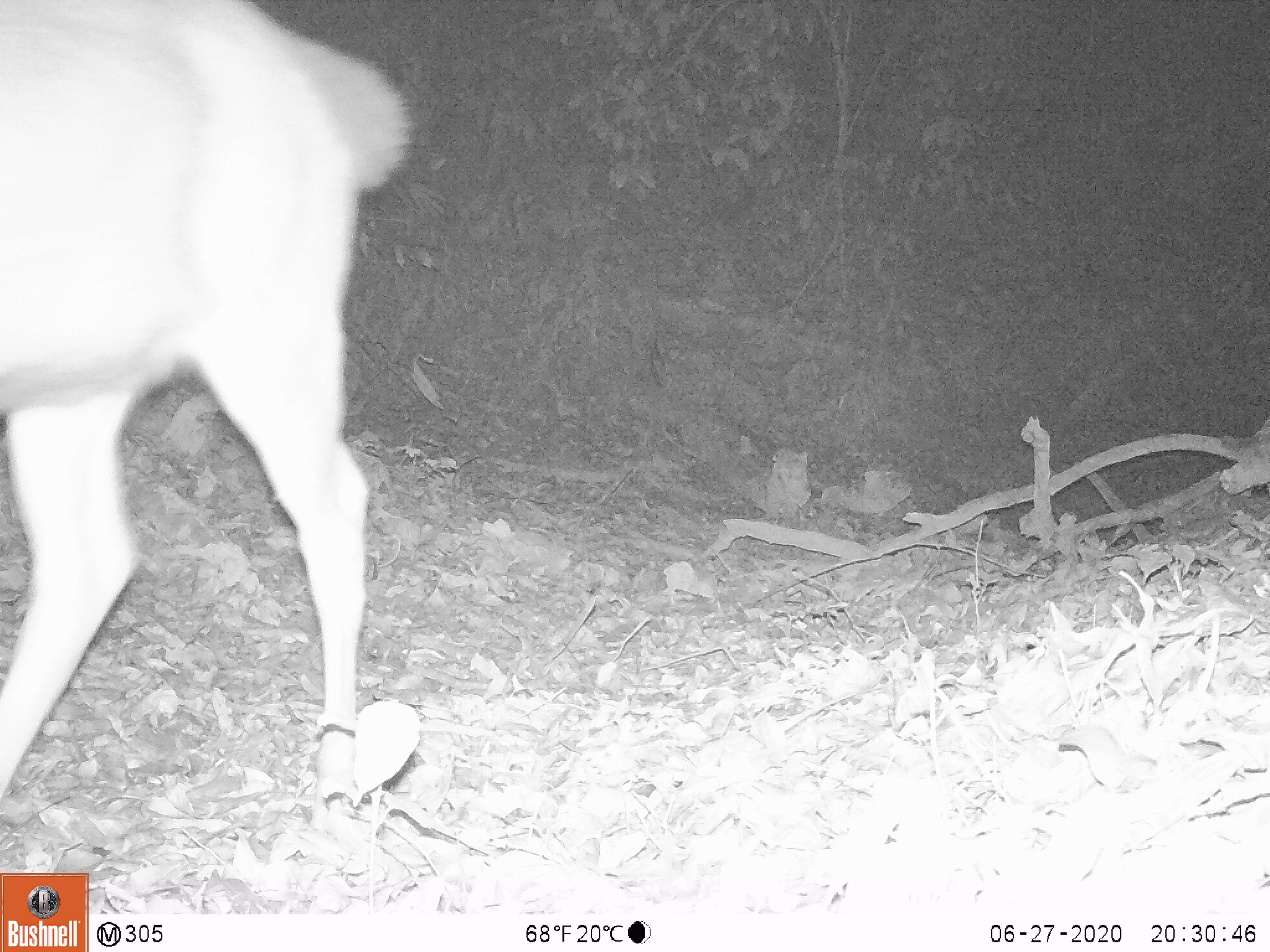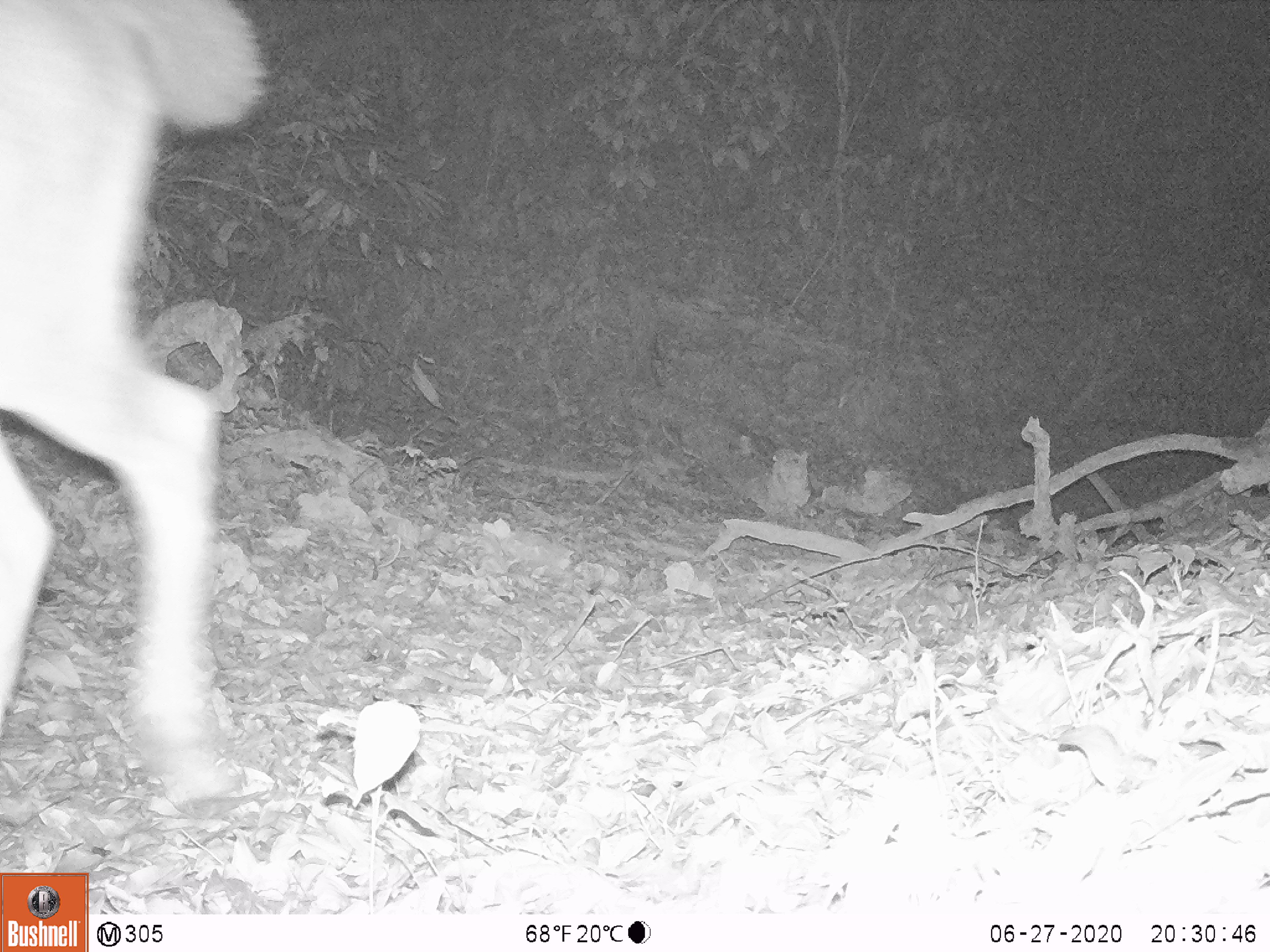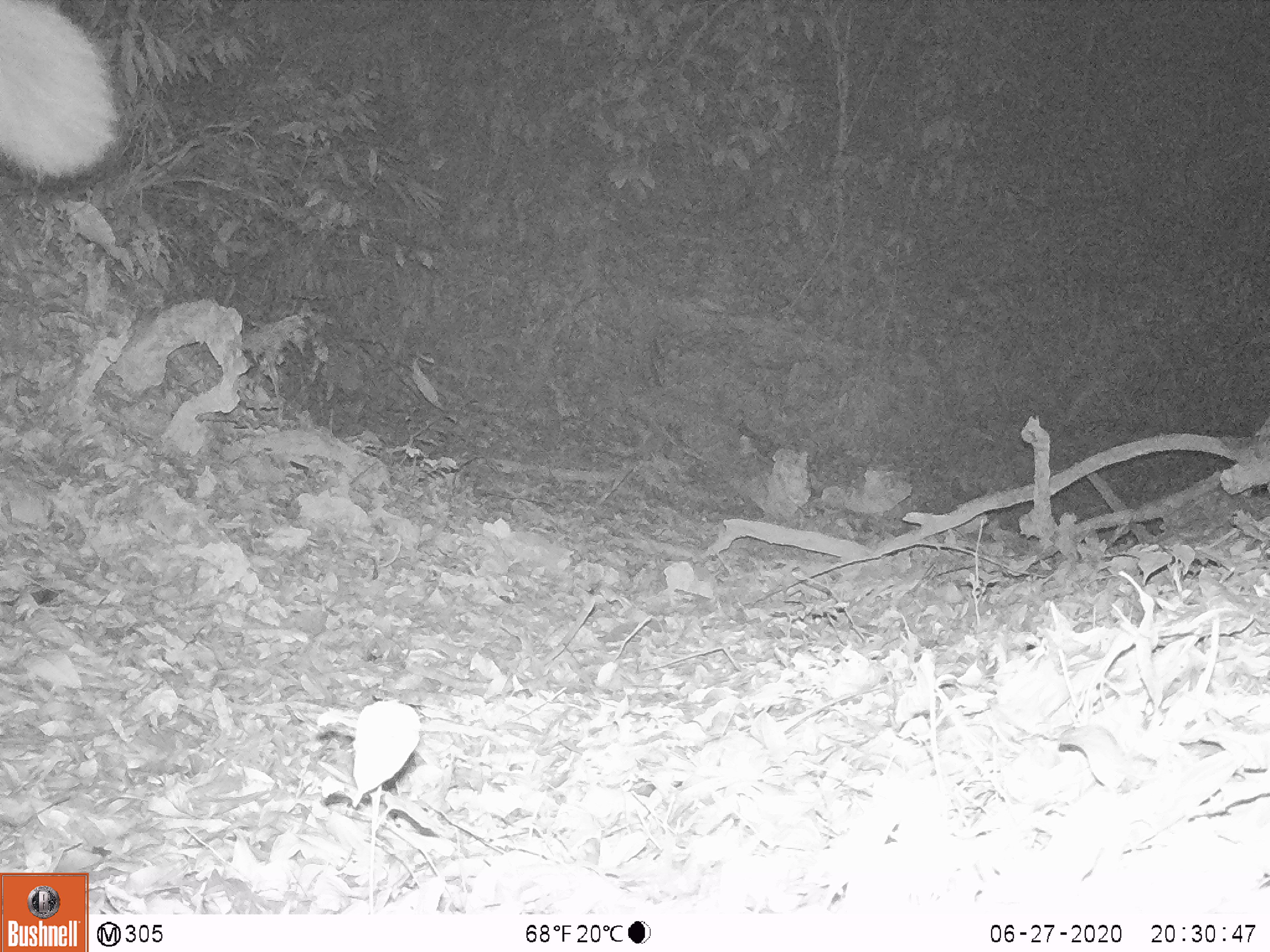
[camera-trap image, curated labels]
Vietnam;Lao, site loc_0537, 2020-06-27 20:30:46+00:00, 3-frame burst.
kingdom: Animalia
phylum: Chordata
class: Mammalia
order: Artiodactyla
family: Cervidae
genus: Rusa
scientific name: Rusa unicolor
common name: sambar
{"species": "sambar (Rusa unicolor)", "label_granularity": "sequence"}